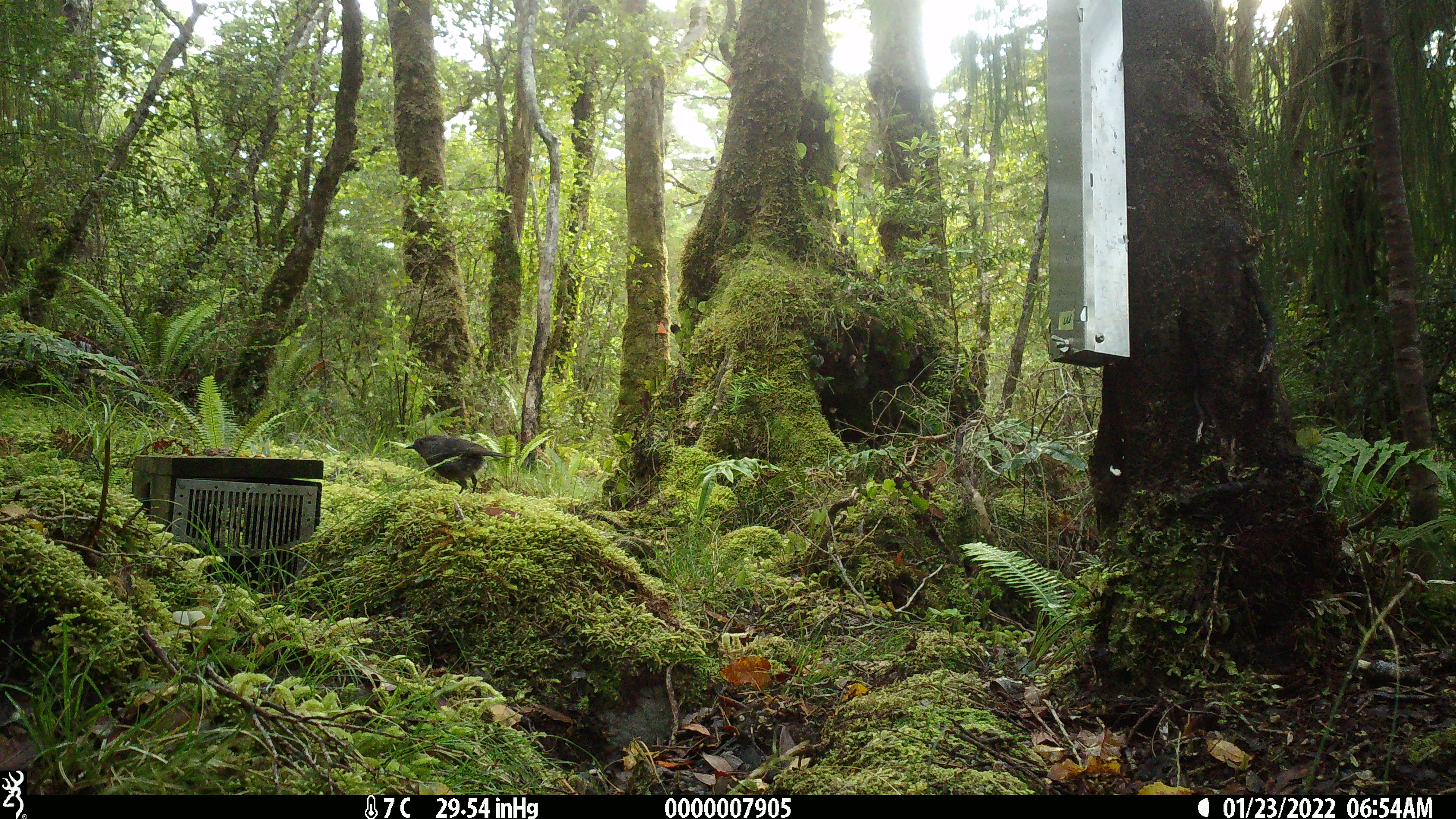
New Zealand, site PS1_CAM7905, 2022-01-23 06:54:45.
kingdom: Animalia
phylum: Chordata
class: Aves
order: Passeriformes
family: Petroicidae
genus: Petroica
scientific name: Petroica australis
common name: new zealand robin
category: robin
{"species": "robin (new zealand robin) (Petroica australis)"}